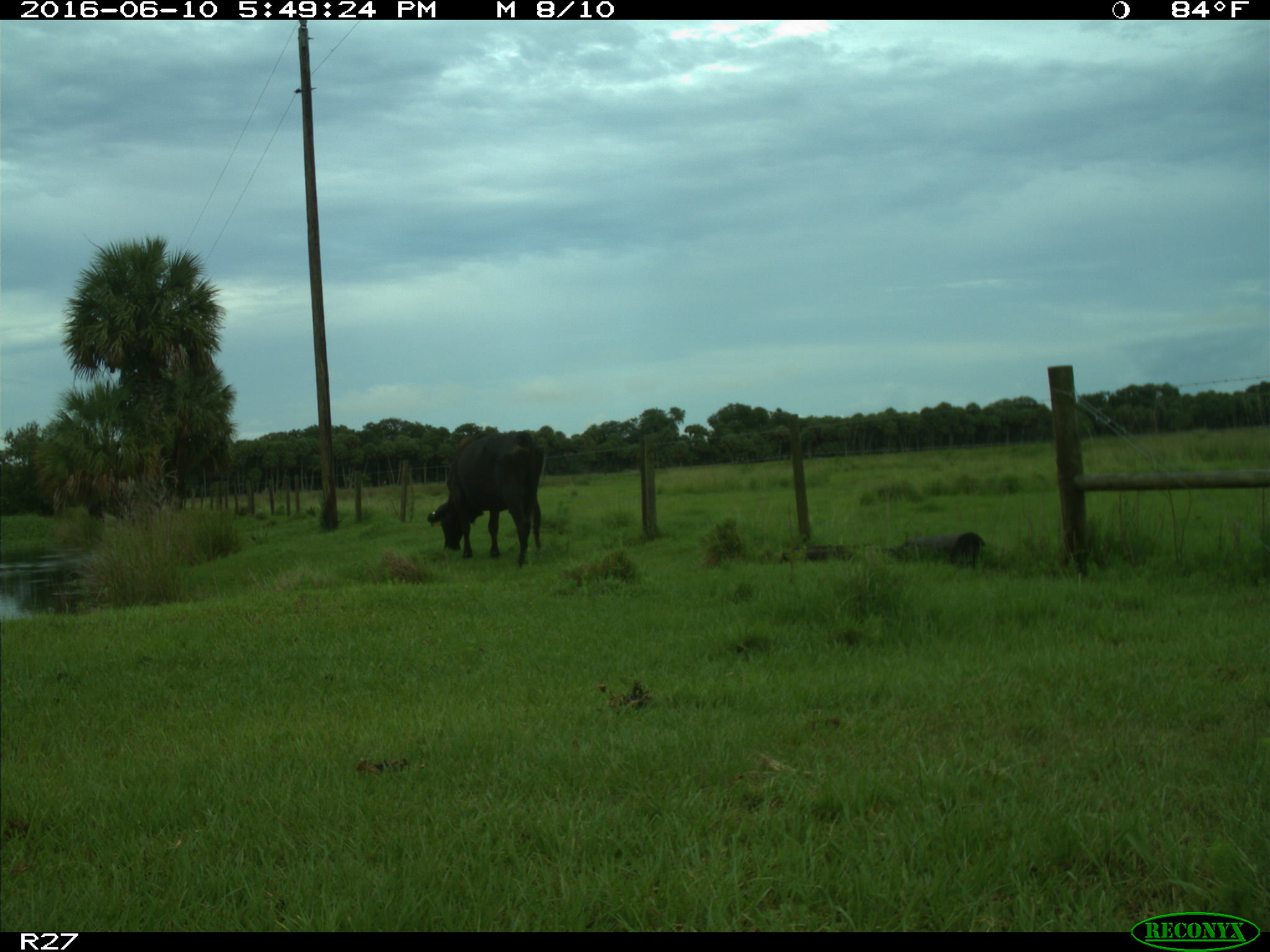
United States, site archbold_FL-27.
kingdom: Animalia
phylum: Chordata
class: Mammalia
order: Artiodactyla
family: Bovidae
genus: Bos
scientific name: Bos taurus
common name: domestic cow